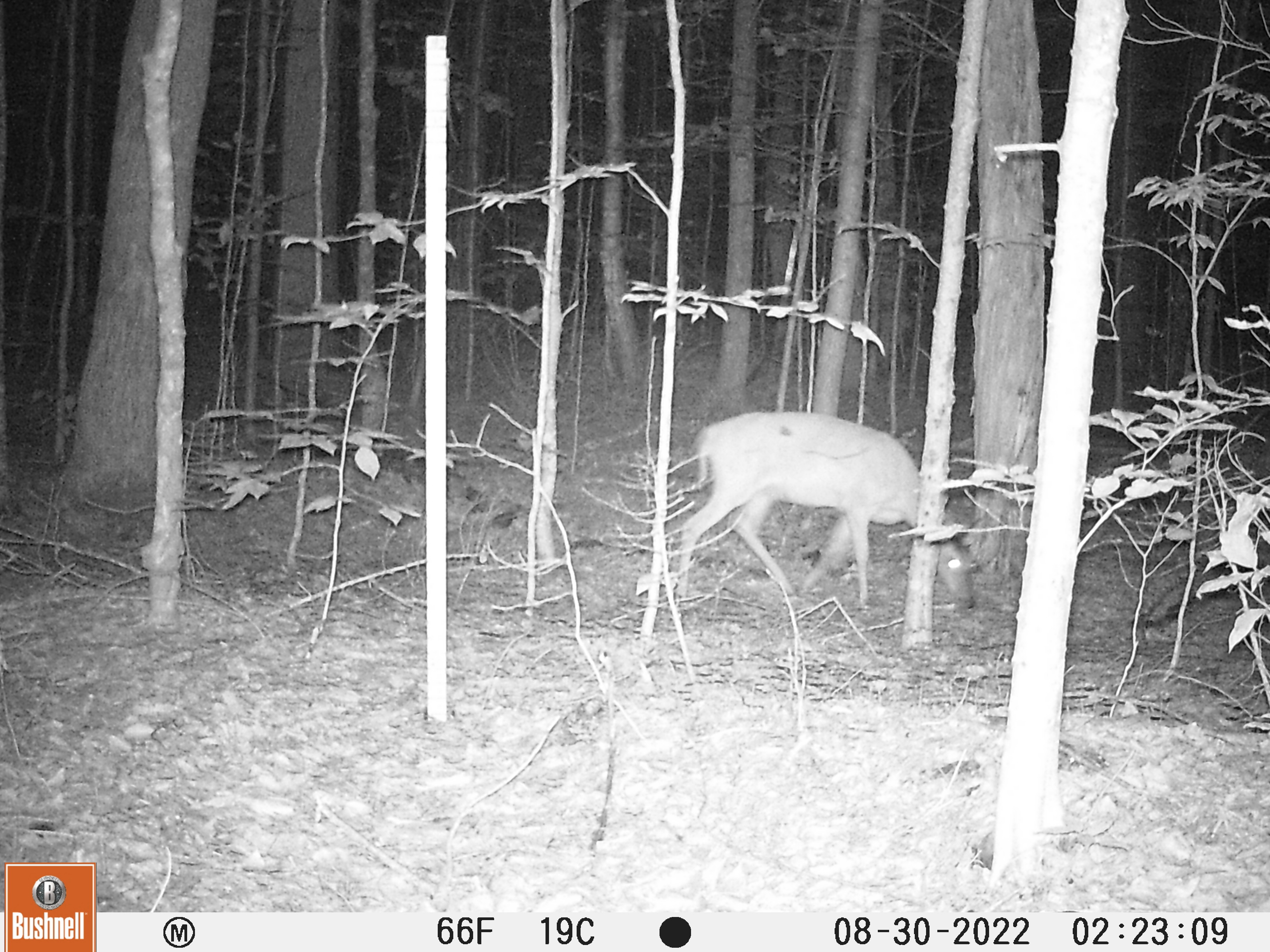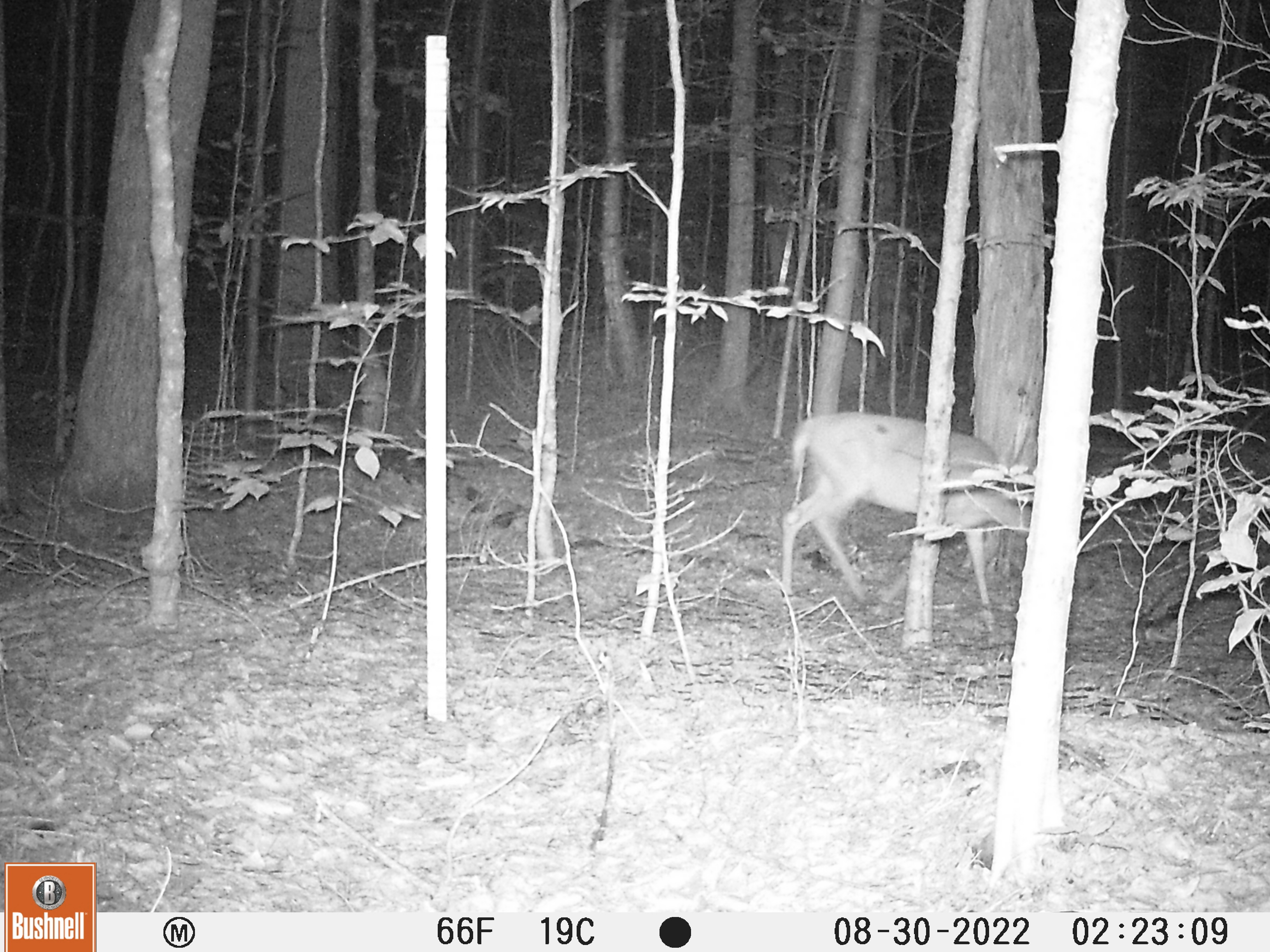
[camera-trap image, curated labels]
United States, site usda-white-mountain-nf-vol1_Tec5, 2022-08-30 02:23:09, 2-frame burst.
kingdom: Animalia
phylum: Chordata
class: Mammalia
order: Artiodactyla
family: Cervidae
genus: Odocoileus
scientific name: Odocoileus virginianus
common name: white-tailed deer